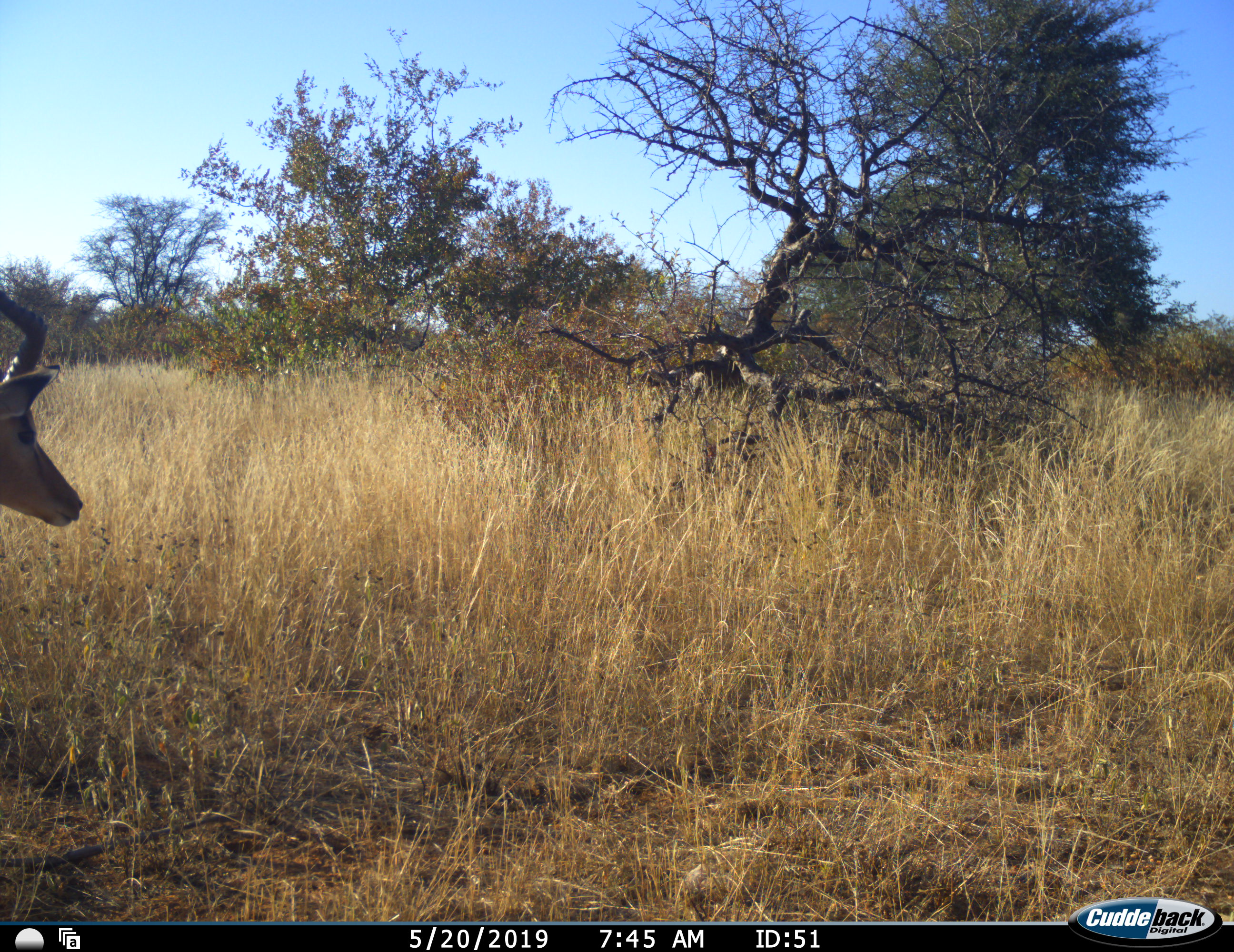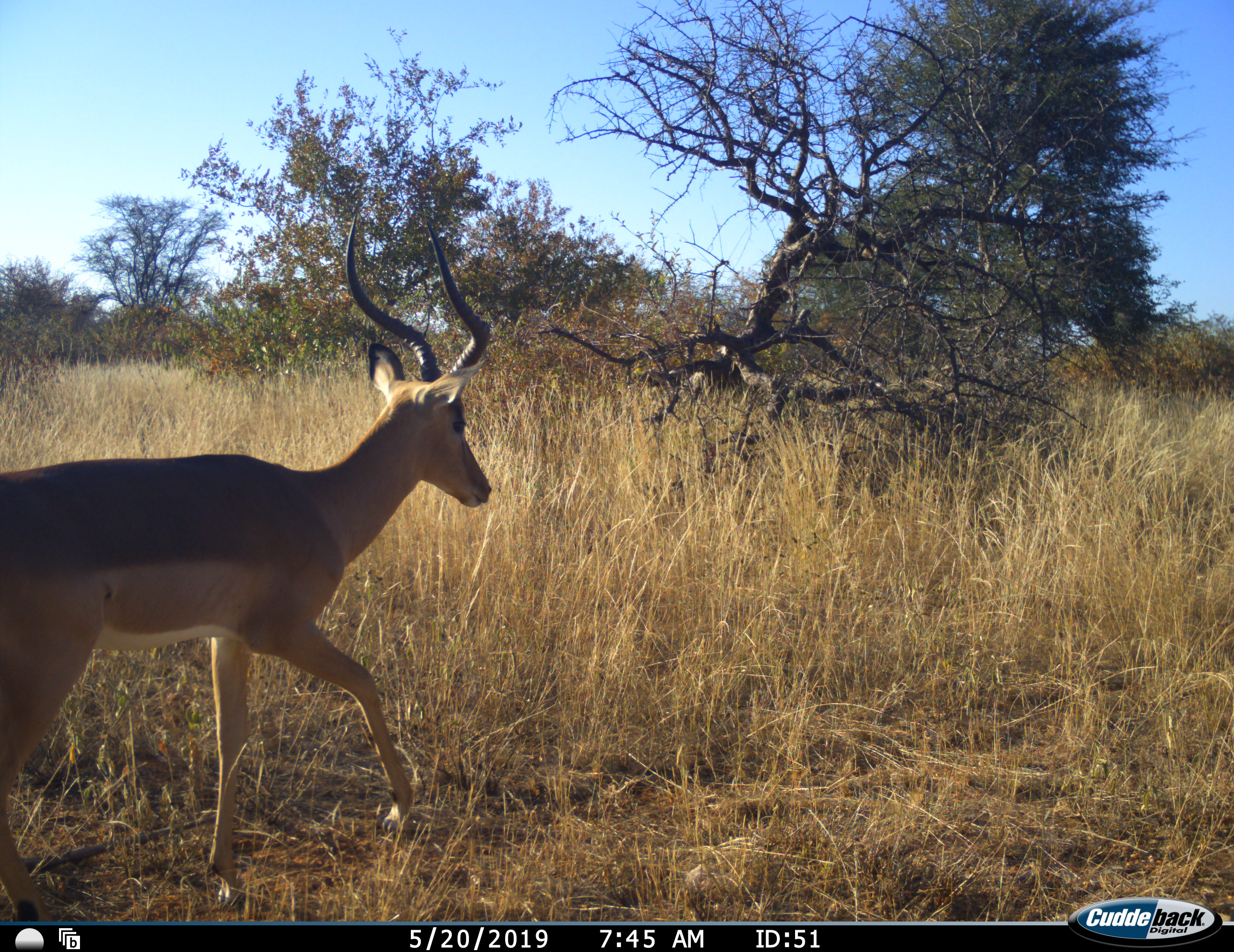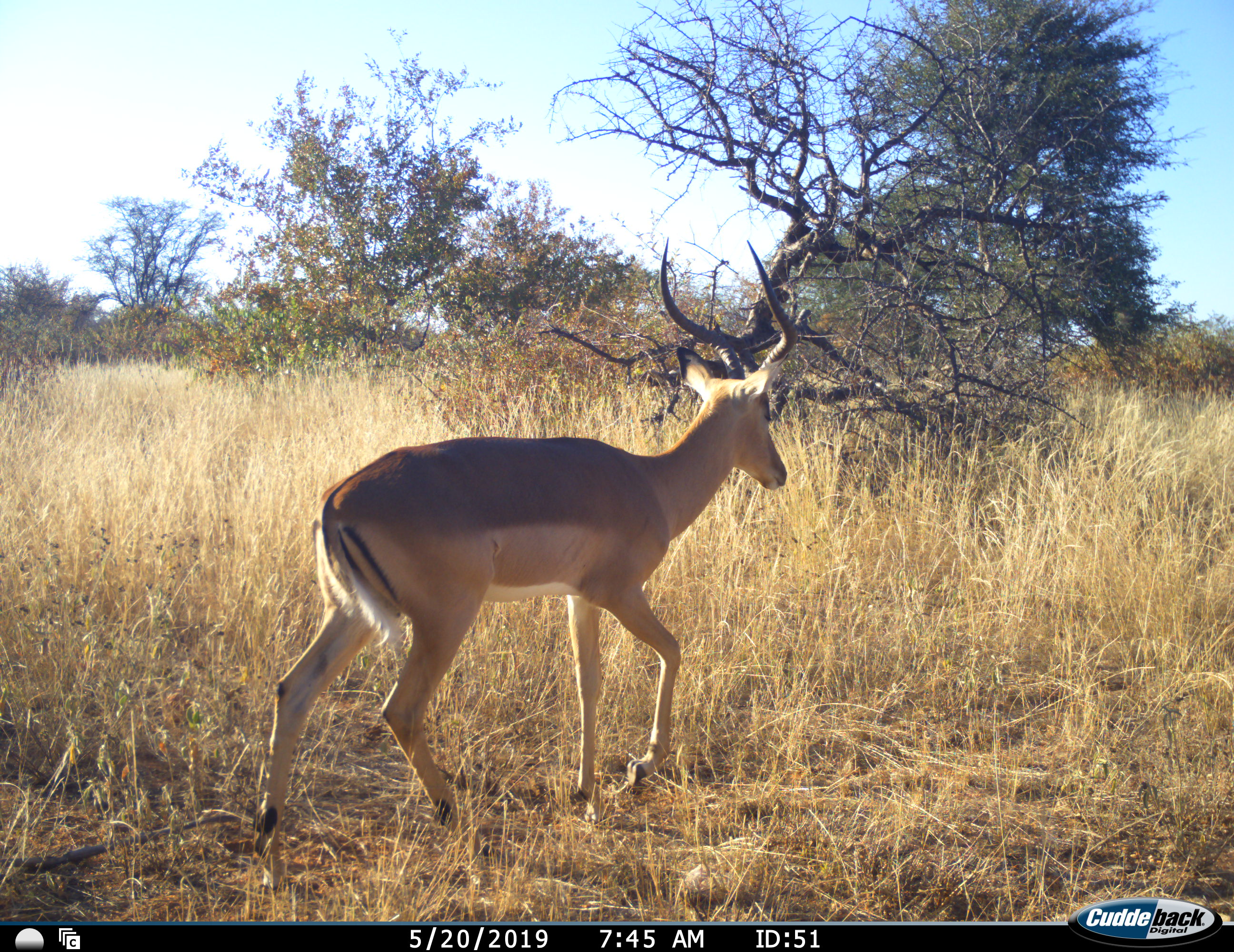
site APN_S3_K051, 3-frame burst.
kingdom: Animalia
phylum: Chordata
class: Mammalia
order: Artiodactyla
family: Bovidae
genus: Aepyceros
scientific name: Aepyceros melampus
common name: impala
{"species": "impala (Aepyceros melampus)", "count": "1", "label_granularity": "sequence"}